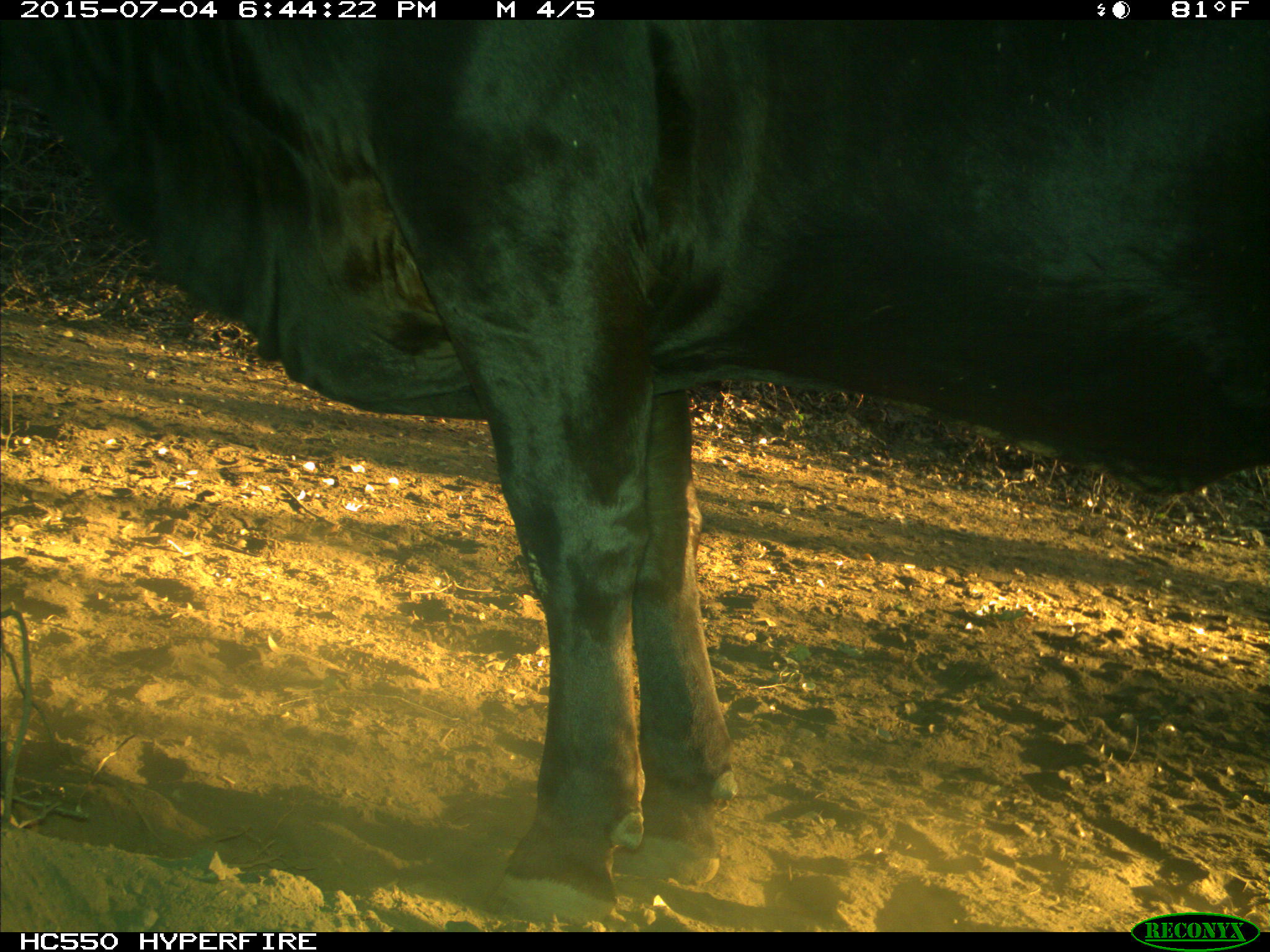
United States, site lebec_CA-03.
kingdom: Animalia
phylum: Chordata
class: Mammalia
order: Artiodactyla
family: Bovidae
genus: Bos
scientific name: Bos taurus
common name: domestic cow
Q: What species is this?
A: Bos taurus (domestic cow).